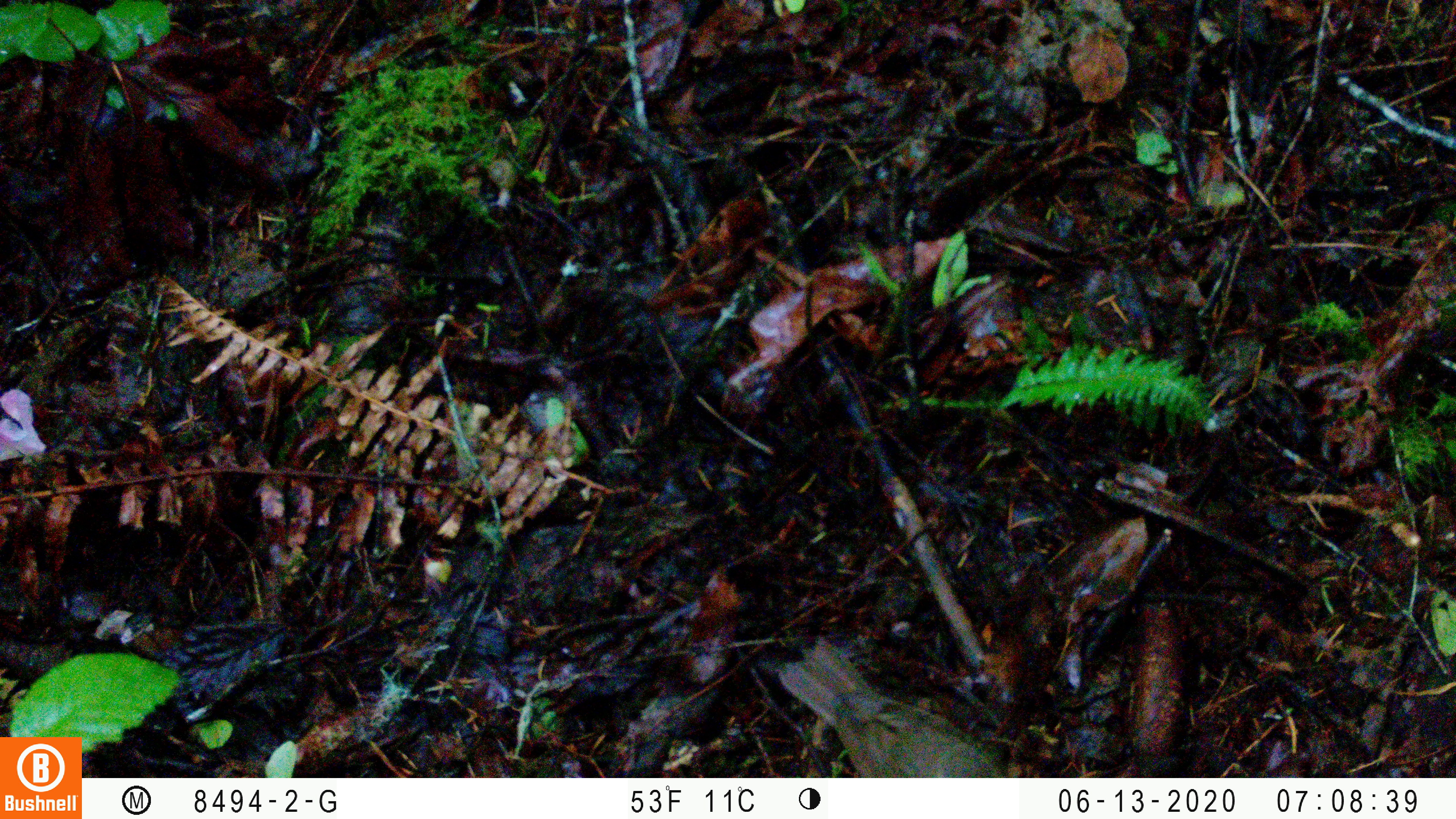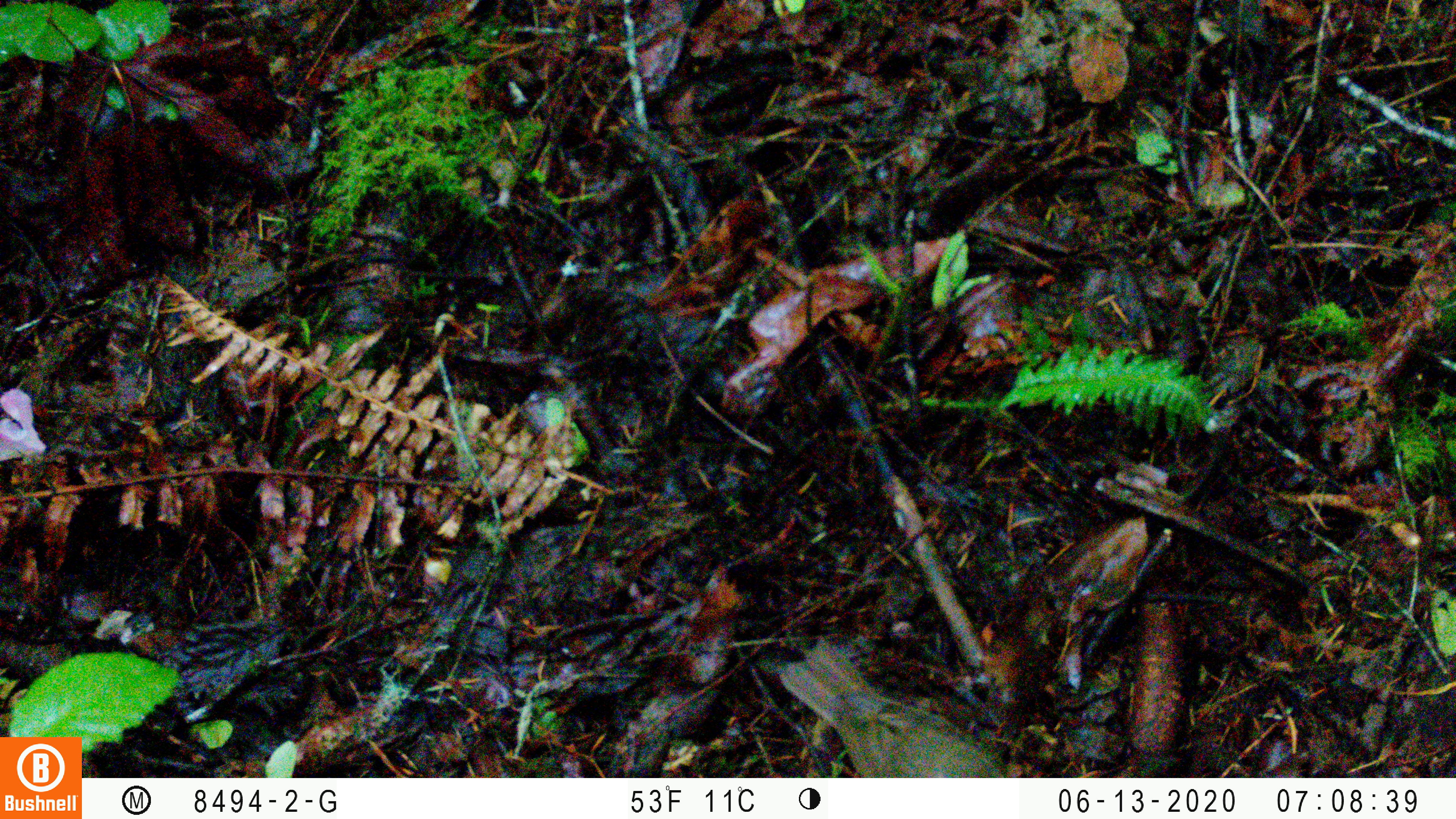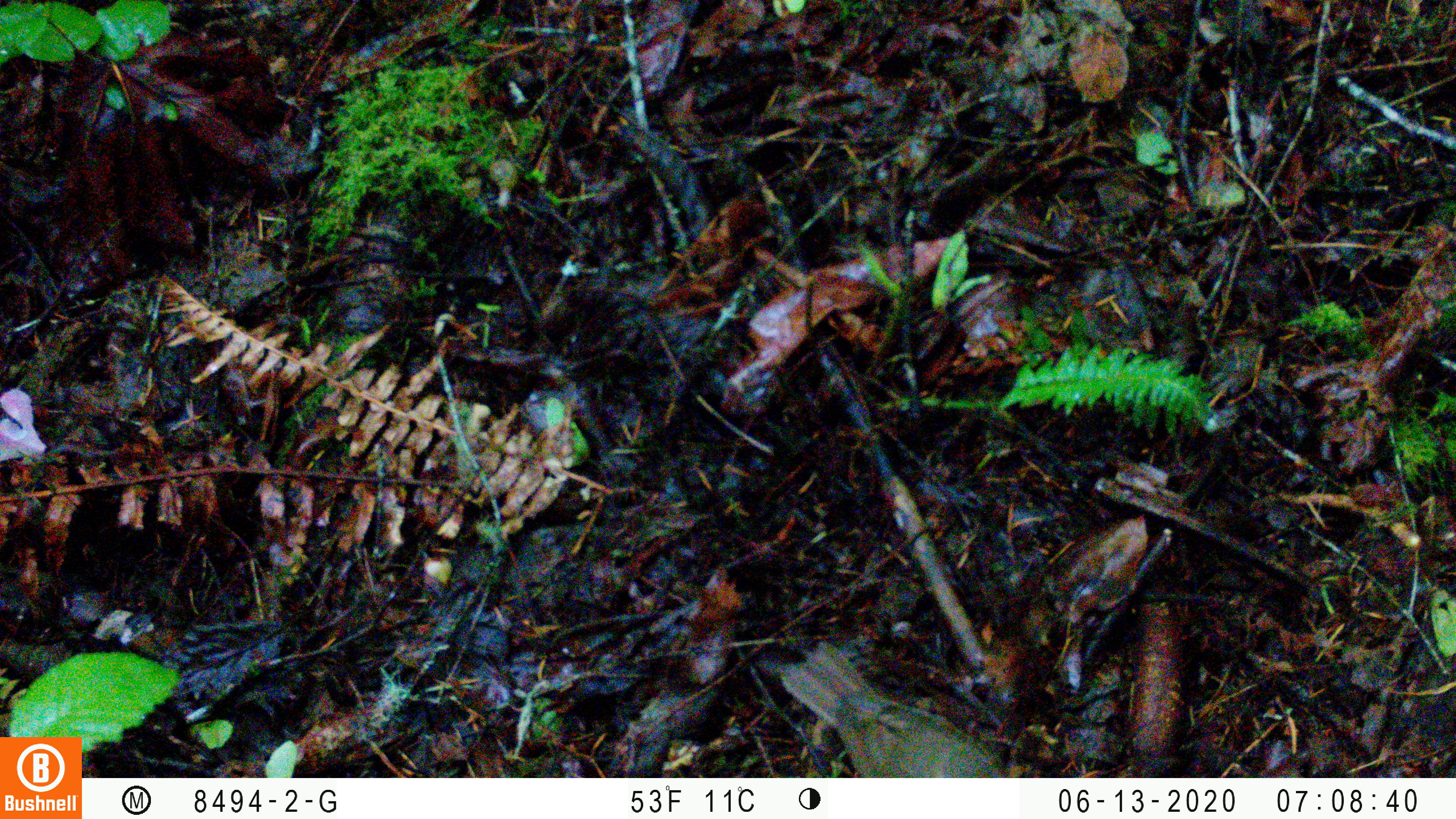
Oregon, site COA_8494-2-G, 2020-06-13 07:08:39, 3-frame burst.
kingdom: Animalia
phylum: Chordata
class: Aves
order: Passeriformes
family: Turdidae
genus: Catharus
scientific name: Catharus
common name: brown thrushes and nightingale-thrushes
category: catharus species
Catharus species (brown thrushes and nightingale-thrushes) (Catharus).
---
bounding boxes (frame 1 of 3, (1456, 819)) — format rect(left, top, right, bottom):
catharus species: rect(776, 640, 996, 774)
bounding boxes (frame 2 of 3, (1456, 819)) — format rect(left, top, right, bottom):
catharus species: rect(782, 640, 1018, 774)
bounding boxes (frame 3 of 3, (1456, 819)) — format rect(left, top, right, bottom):
catharus species: rect(780, 642, 1018, 774)